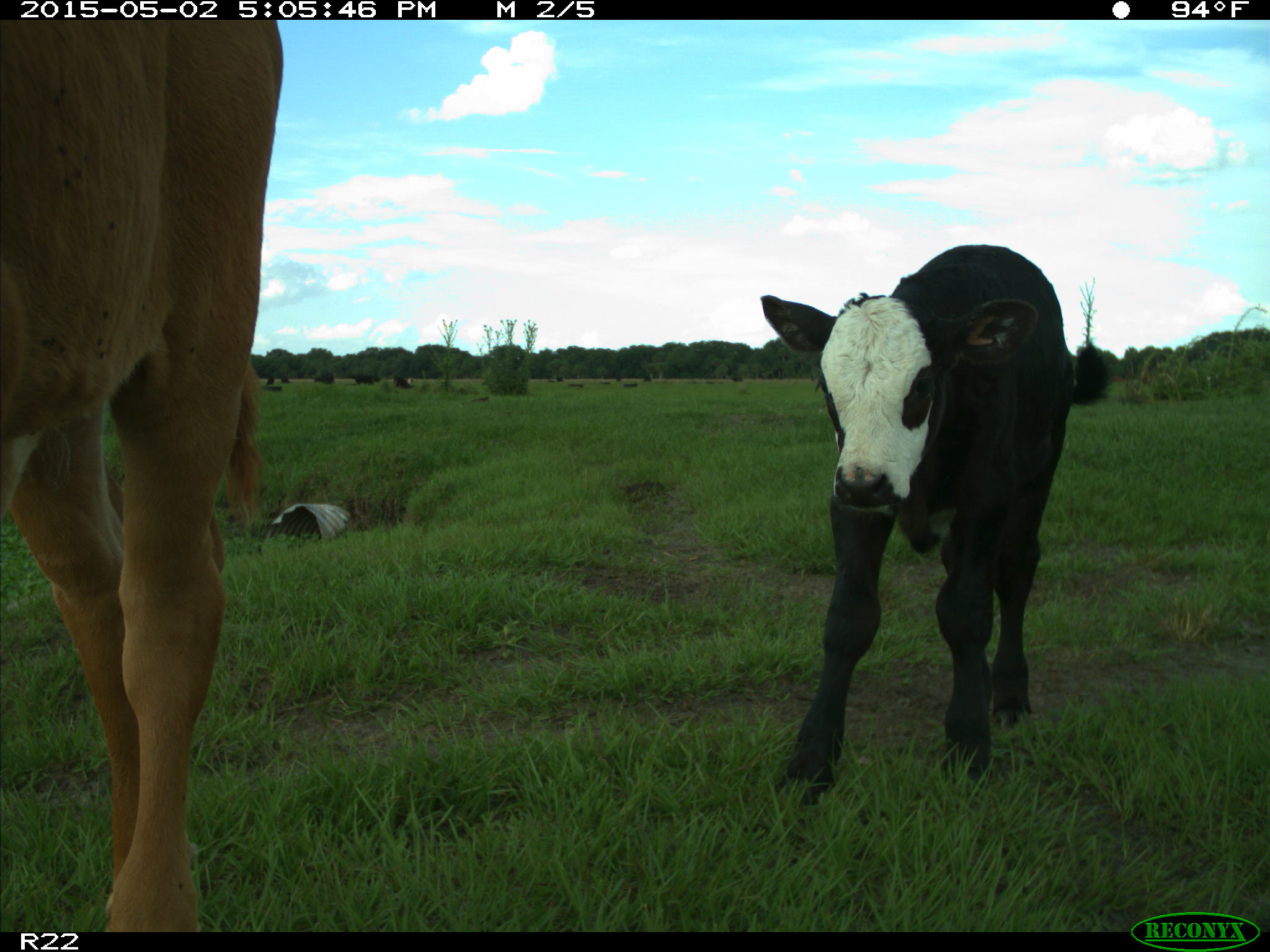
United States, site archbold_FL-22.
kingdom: Animalia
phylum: Chordata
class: Mammalia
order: Artiodactyla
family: Bovidae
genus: Bos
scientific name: Bos taurus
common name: domestic cow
Bos taurus (domestic cow).